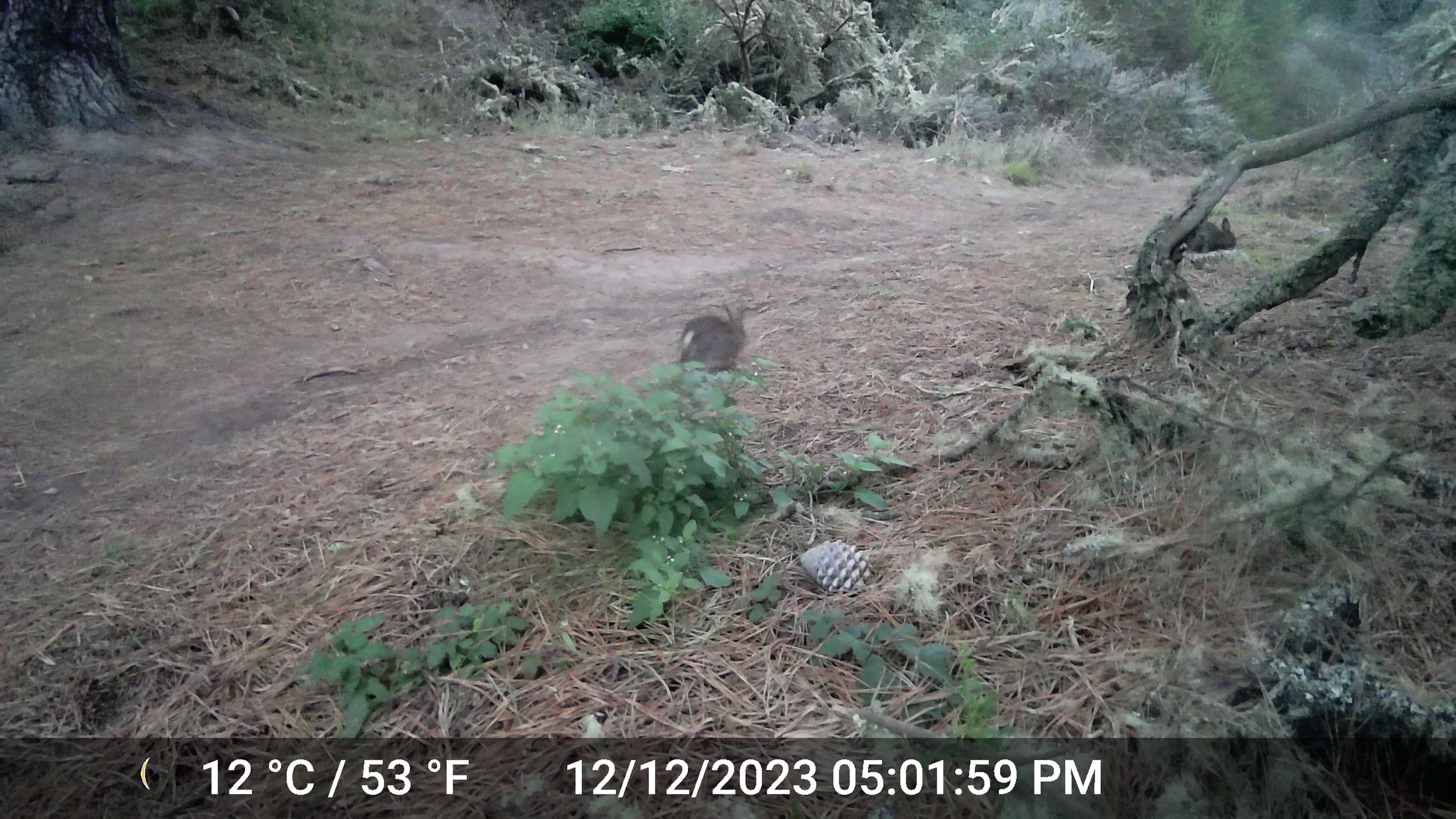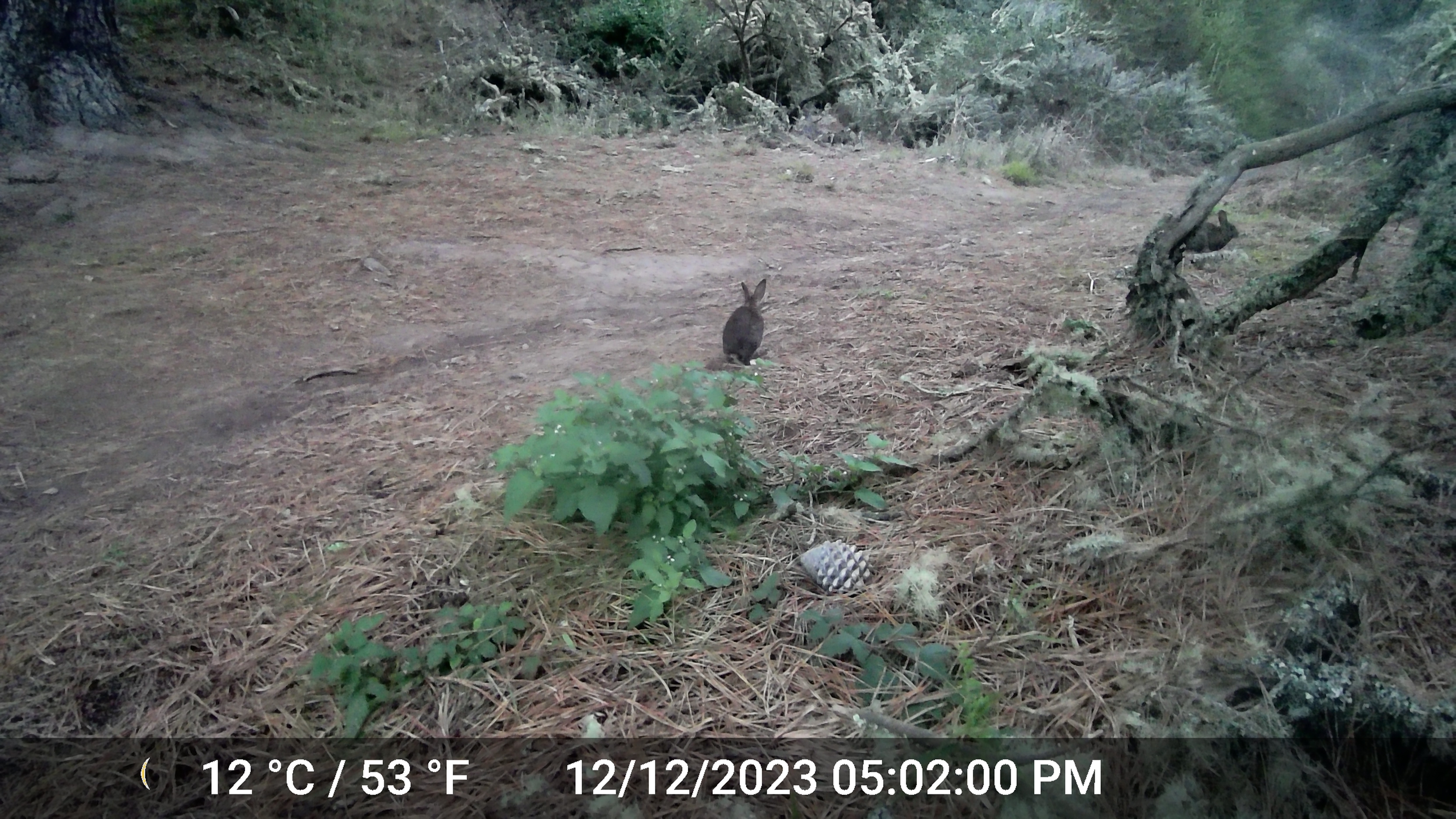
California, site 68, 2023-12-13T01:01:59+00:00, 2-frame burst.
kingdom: Animalia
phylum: Chordata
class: Mammalia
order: Lagomorpha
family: Leporidae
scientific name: Leporidae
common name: rabbit